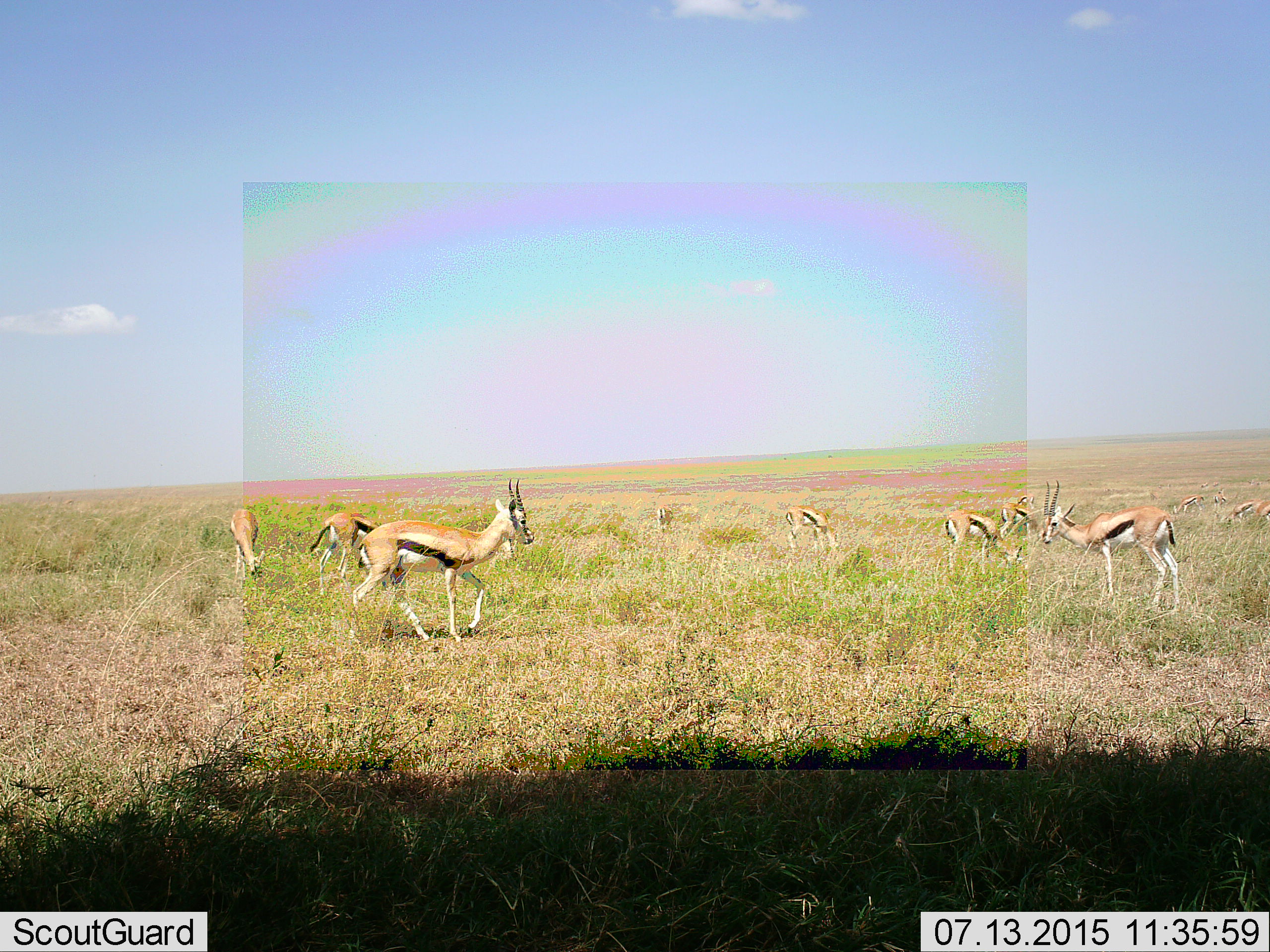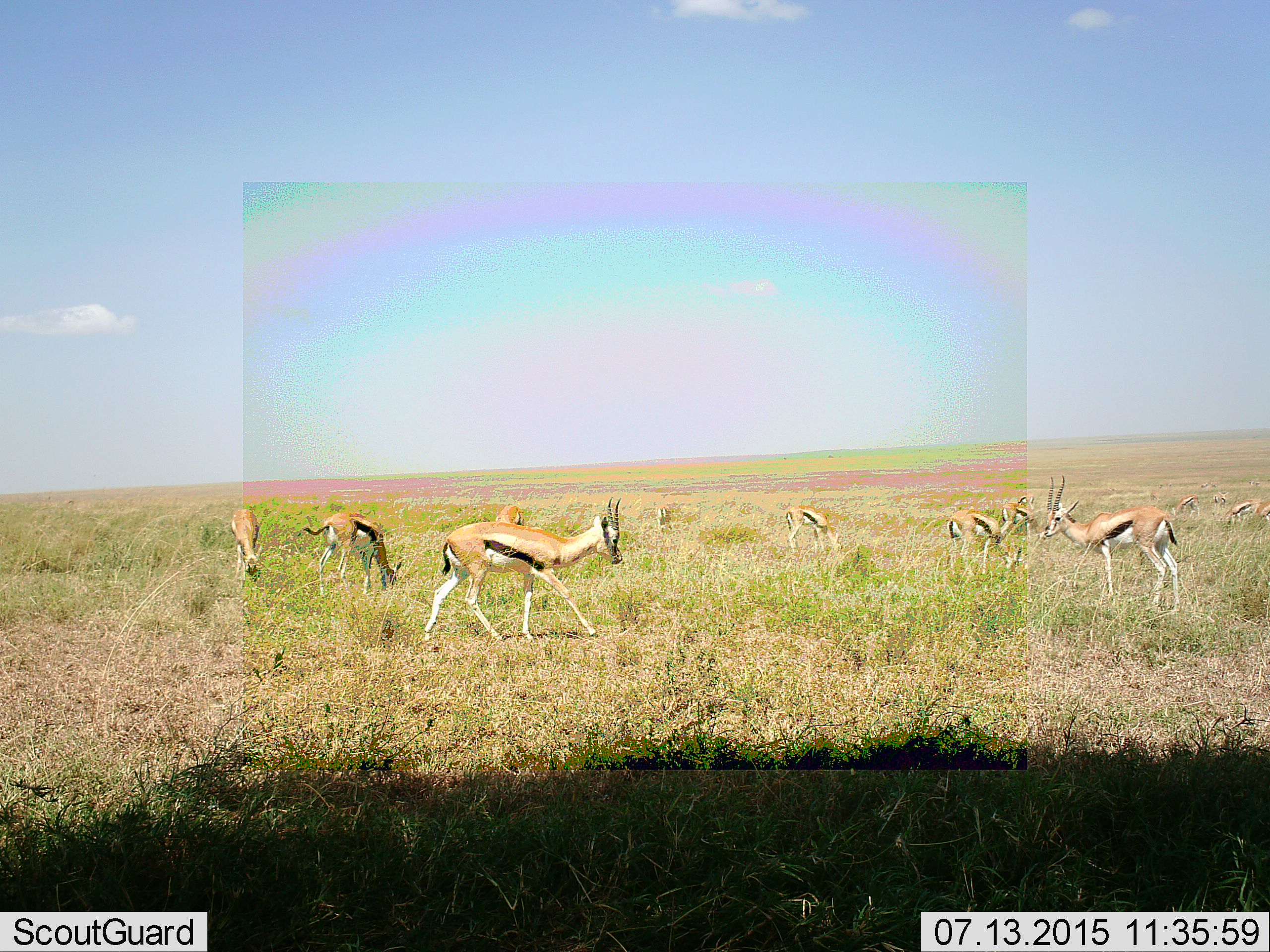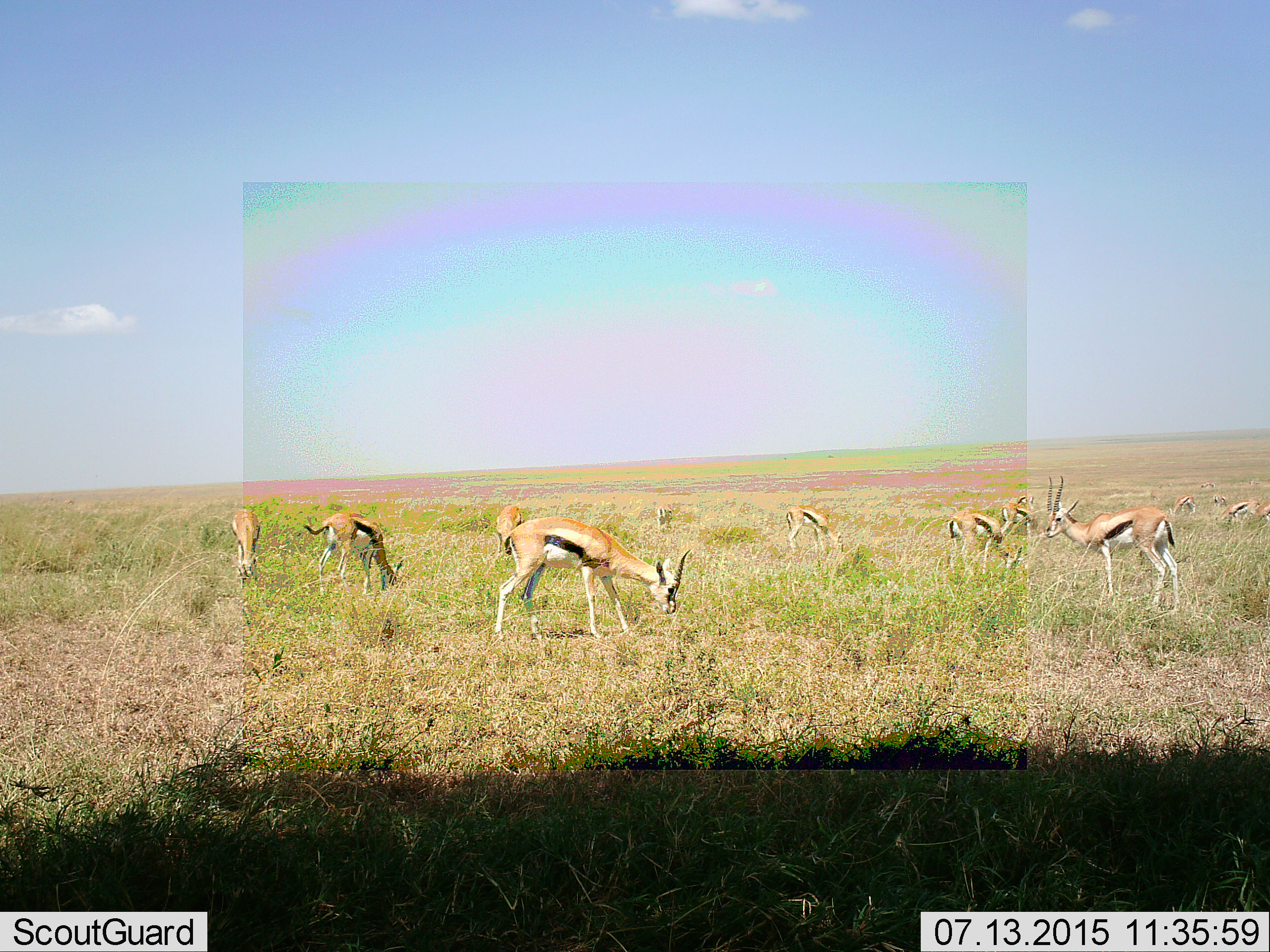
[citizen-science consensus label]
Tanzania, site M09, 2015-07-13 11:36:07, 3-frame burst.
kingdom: Animalia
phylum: Chordata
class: Mammalia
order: Artiodactyla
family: Bovidae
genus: Eudorcas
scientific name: Eudorcas thomsonii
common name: thomson's gazelle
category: gazellethomsons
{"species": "gazellethomsons (thomson's gazelle) (Eudorcas thomsonii)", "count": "11-50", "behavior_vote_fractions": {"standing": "67%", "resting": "11%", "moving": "67%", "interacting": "0%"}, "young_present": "33%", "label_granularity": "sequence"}